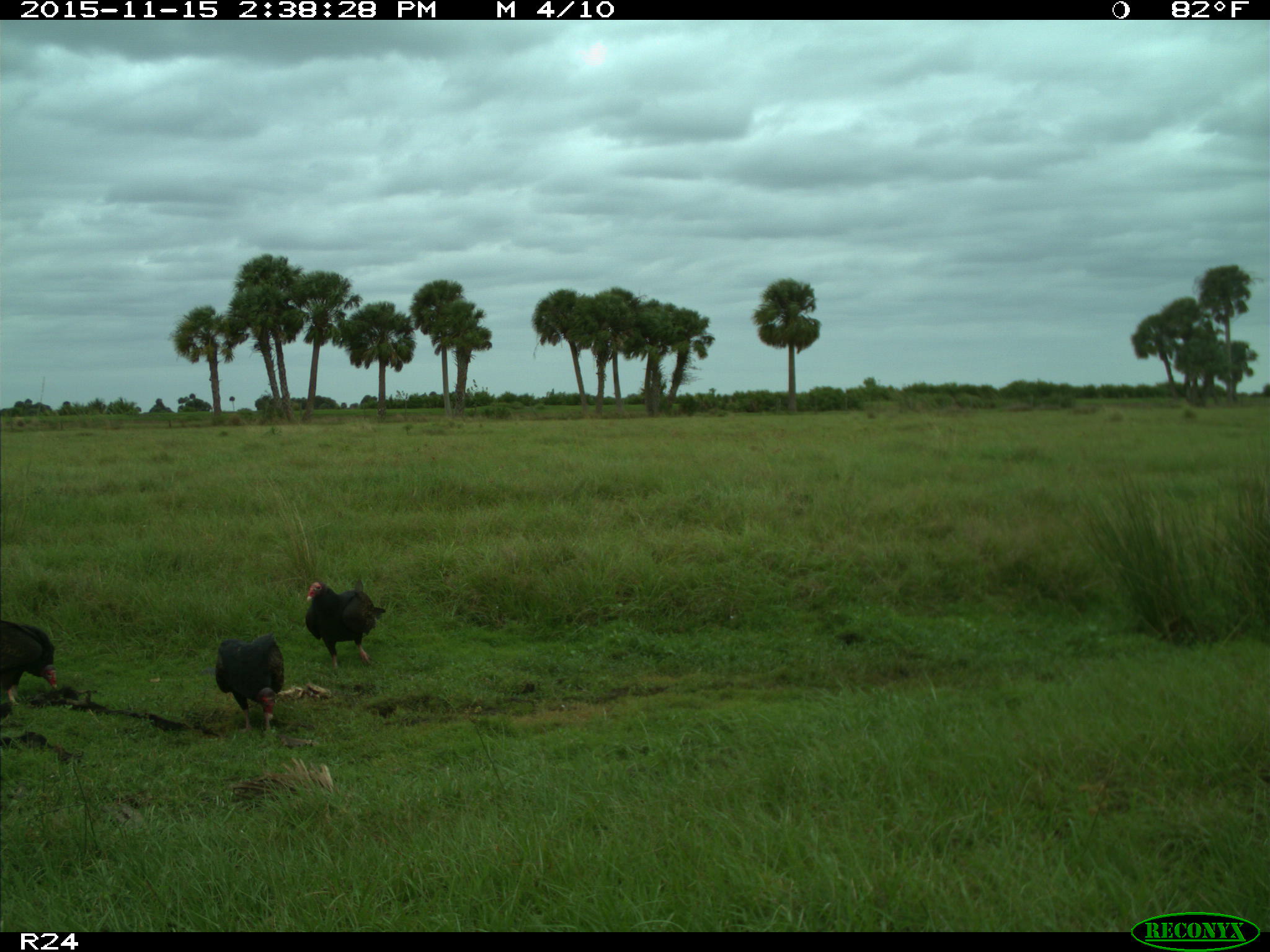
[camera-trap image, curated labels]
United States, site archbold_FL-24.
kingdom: Animalia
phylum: Chordata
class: Aves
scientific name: Aves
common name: birds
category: unidentified bird